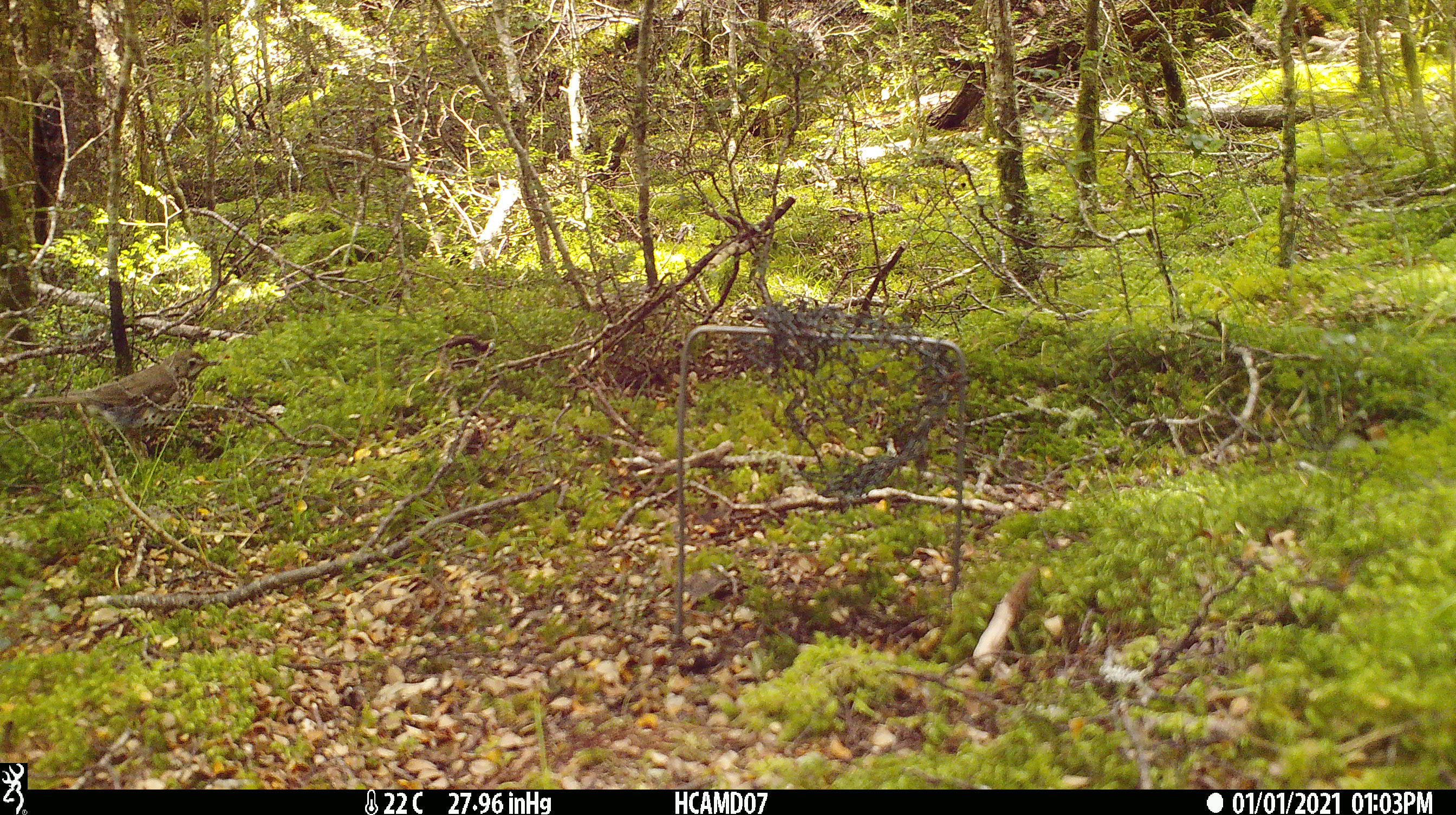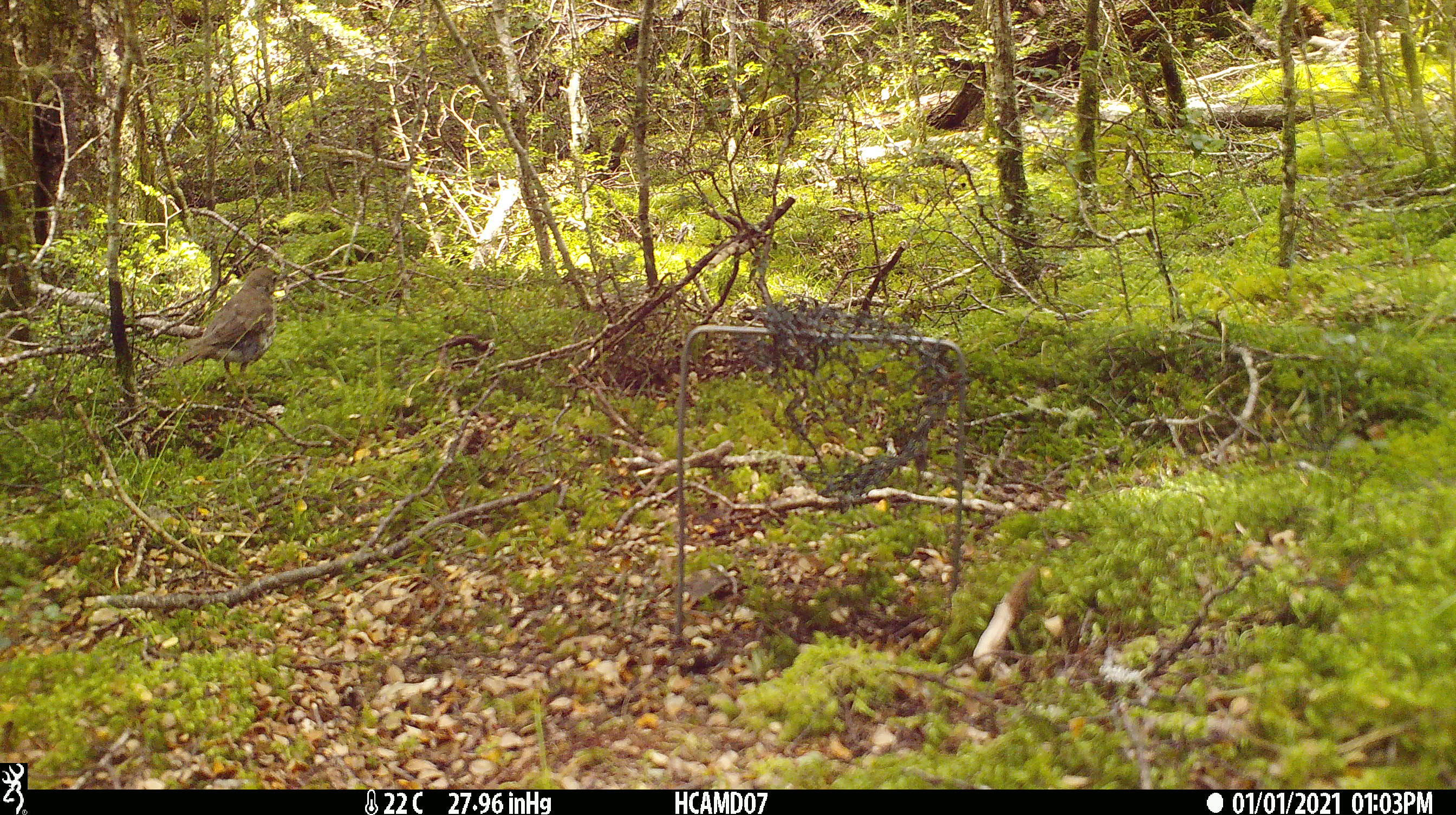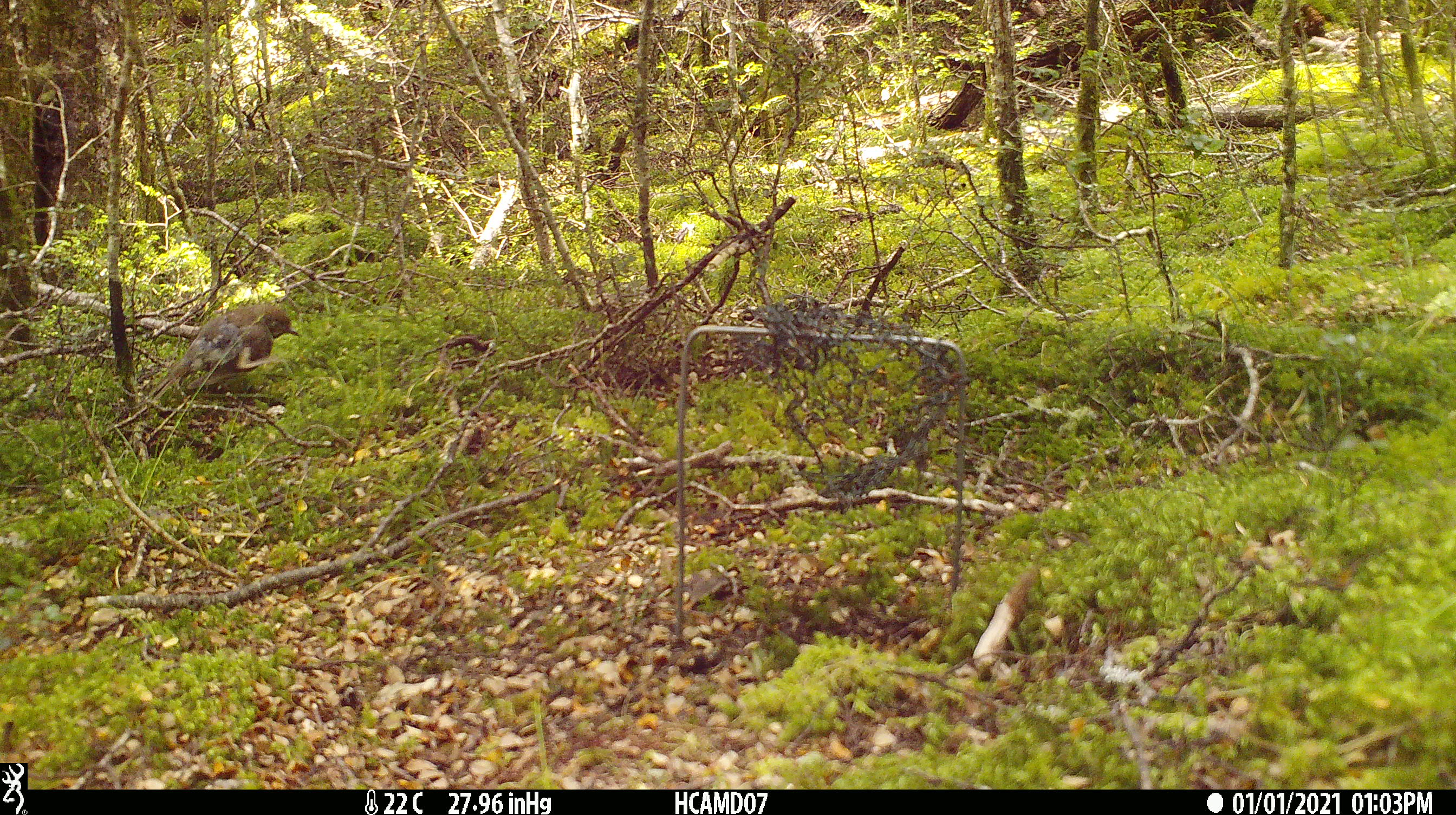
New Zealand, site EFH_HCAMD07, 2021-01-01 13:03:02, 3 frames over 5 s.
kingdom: Animalia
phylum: Chordata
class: Aves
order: Passeriformes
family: Turdidae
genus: Turdus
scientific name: Turdus philomelos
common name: song thrush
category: thrush